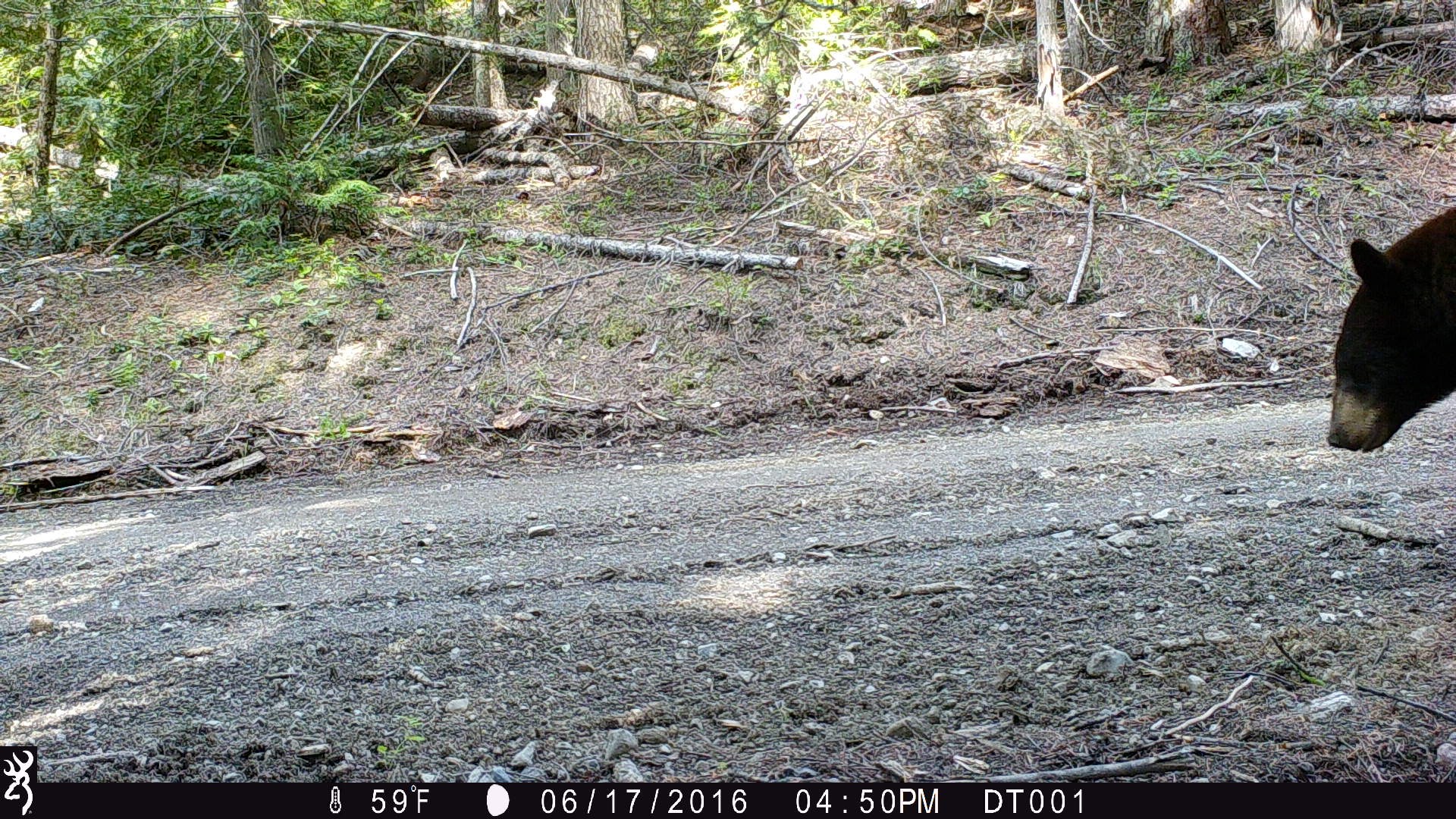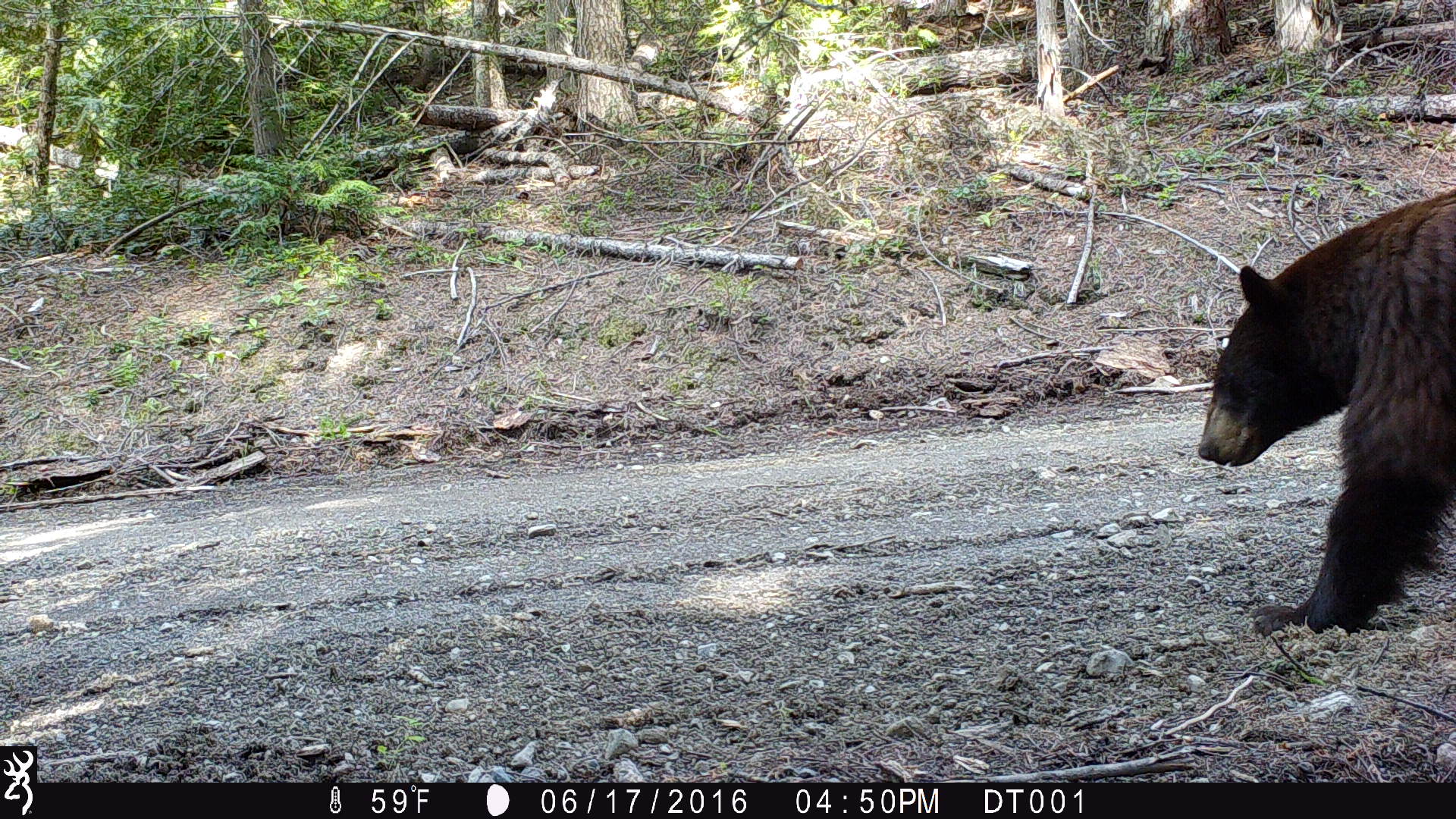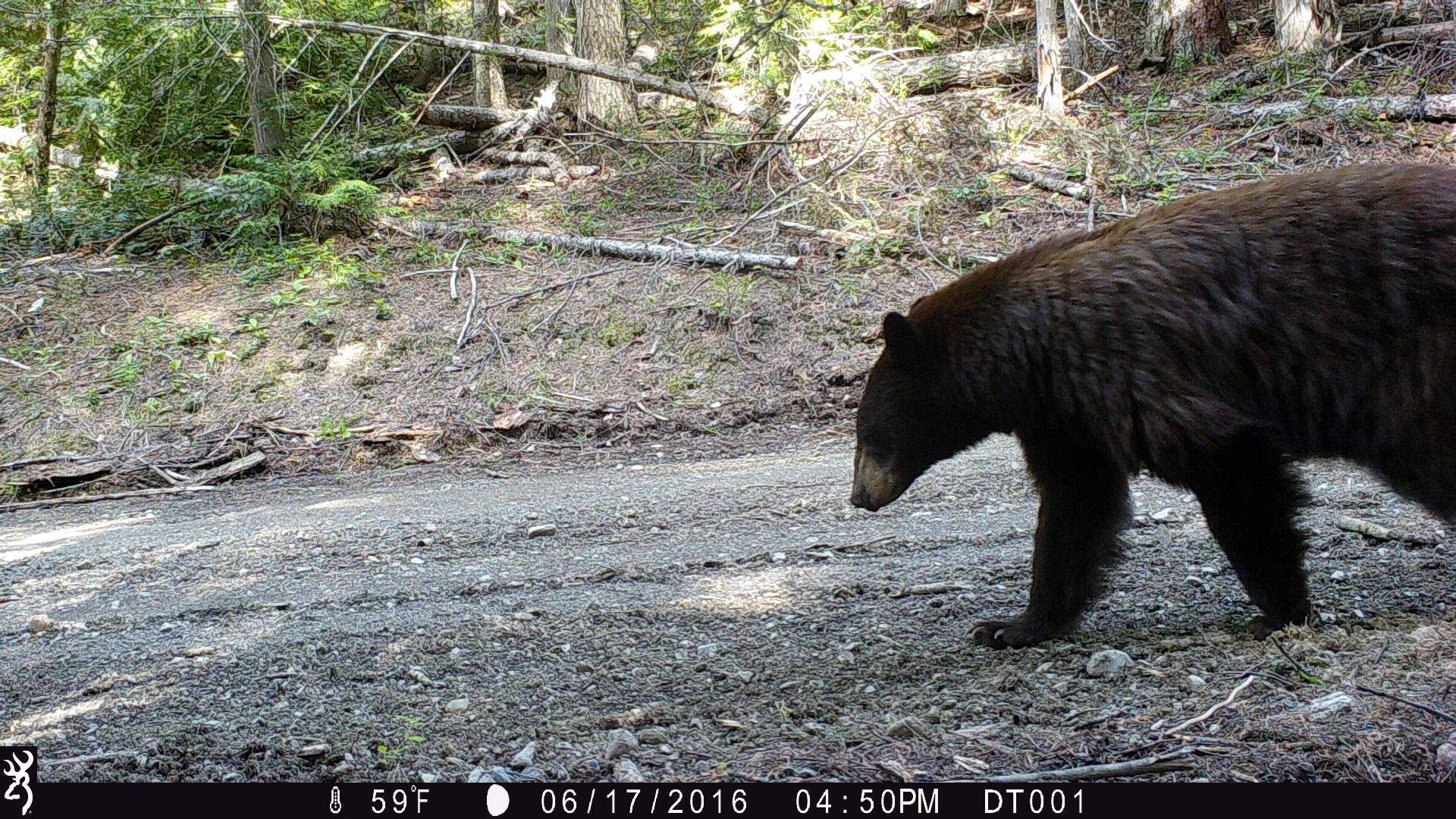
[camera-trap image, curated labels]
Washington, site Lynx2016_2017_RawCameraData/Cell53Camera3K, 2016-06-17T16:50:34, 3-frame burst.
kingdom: Animalia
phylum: Chordata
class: Mammalia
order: Carnivora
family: Ursidae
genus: Ursus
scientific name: Ursus americanus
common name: american black bear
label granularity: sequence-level